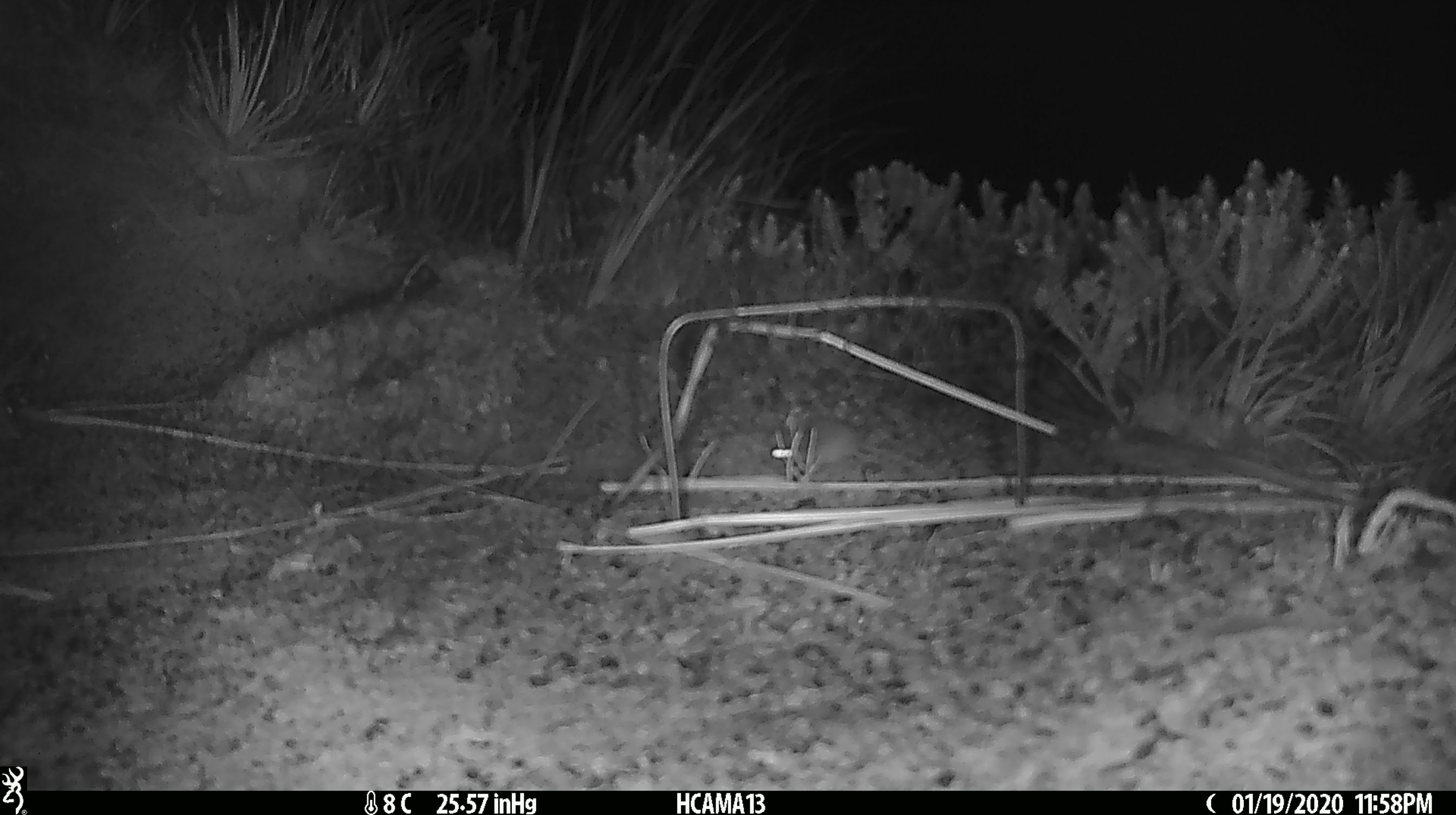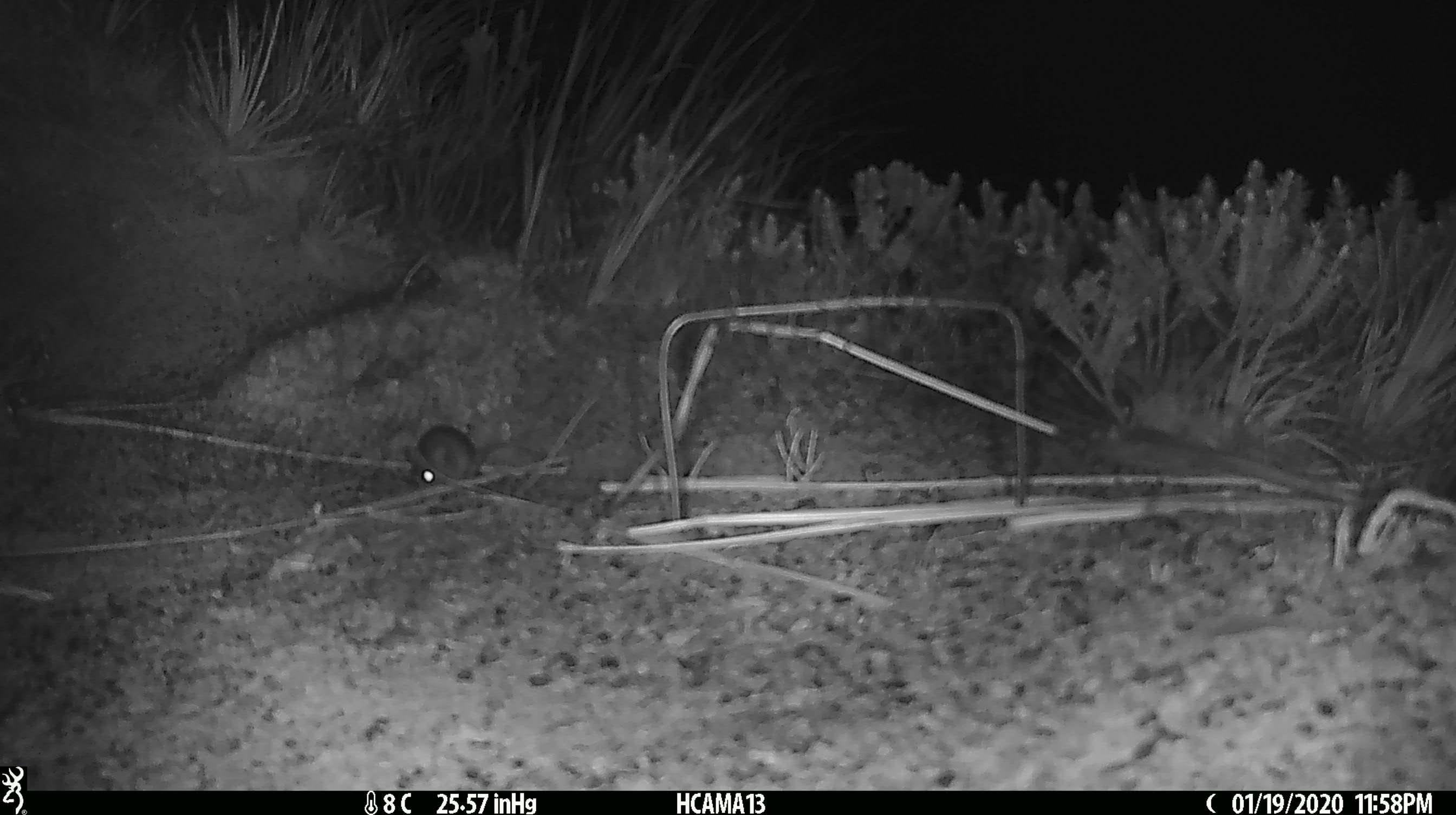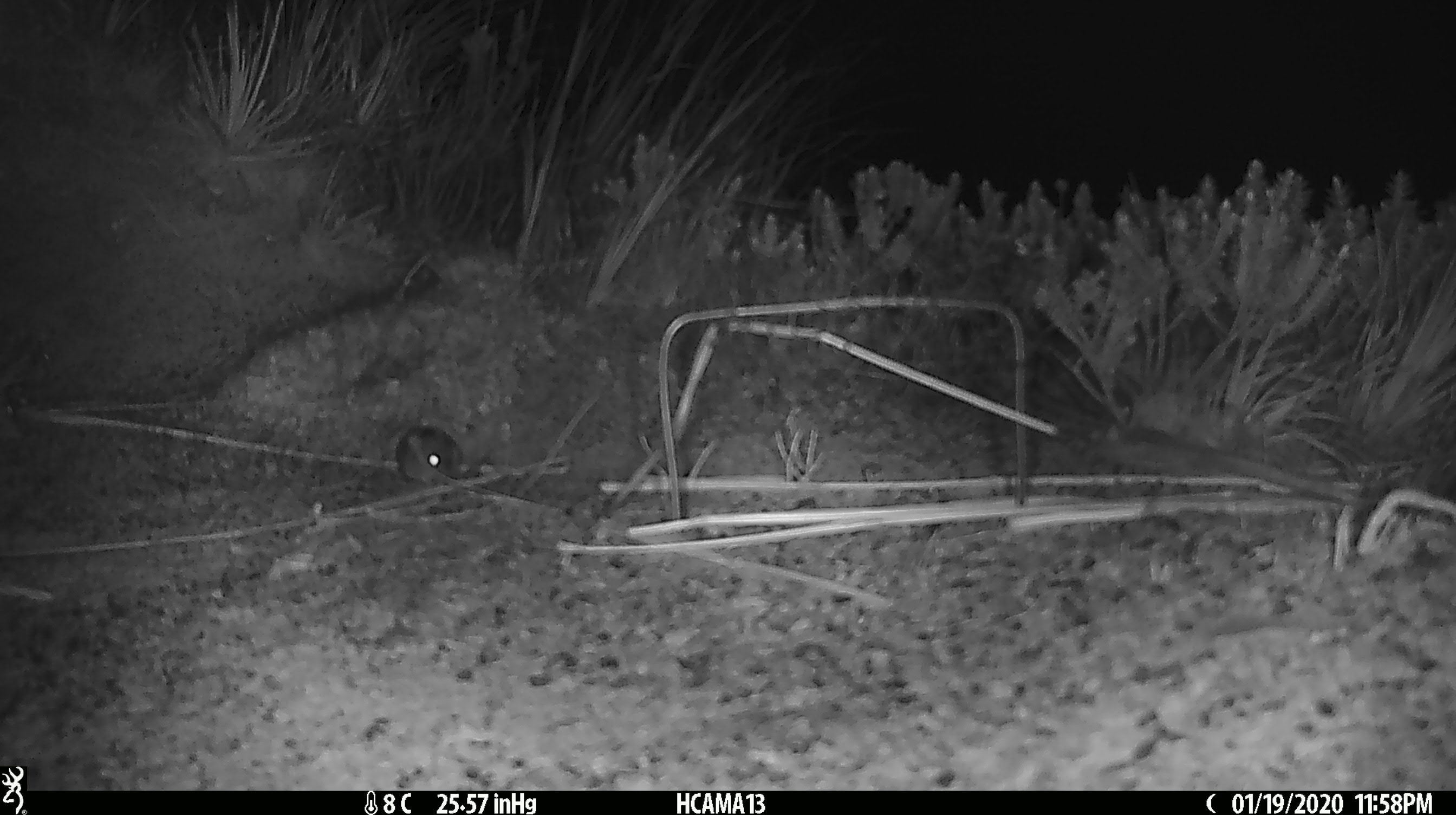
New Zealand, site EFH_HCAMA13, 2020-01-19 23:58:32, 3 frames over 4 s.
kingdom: Animalia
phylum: Chordata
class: Mammalia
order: Rodentia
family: Muridae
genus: Mus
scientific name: Mus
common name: mouse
Mouse (Mus).